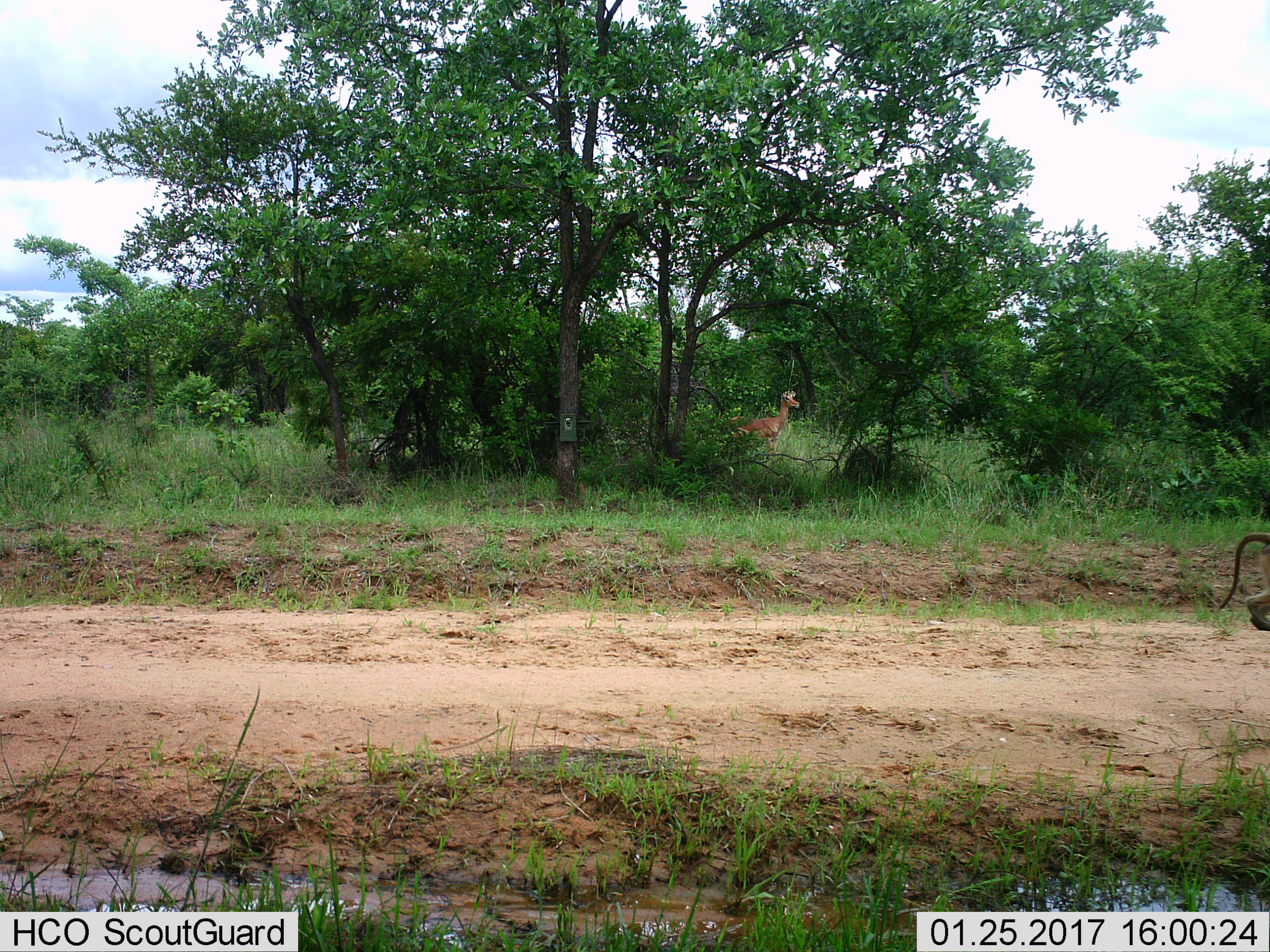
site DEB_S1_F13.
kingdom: Animalia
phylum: Chordata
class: Mammalia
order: Primates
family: Cercopithecidae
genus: Papio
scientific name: Papio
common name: baboon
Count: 1.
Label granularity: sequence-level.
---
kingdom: Animalia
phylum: Chordata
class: Mammalia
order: Artiodactyla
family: Bovidae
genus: Aepyceros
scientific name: Aepyceros melampus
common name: impala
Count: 1.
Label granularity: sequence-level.